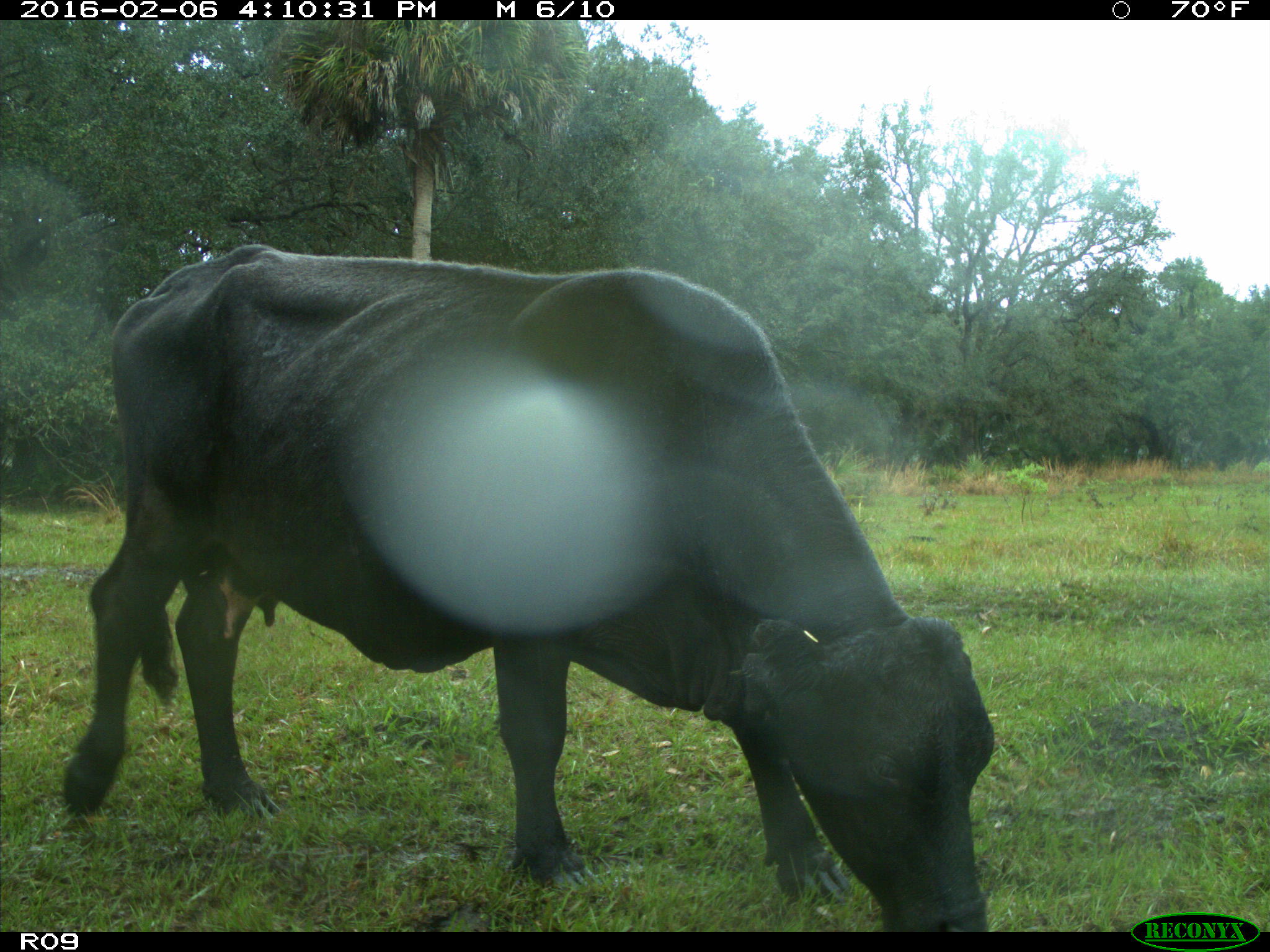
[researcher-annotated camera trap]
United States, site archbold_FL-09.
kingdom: Animalia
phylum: Chordata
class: Mammalia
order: Artiodactyla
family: Bovidae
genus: Bos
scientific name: Bos taurus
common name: domestic cow